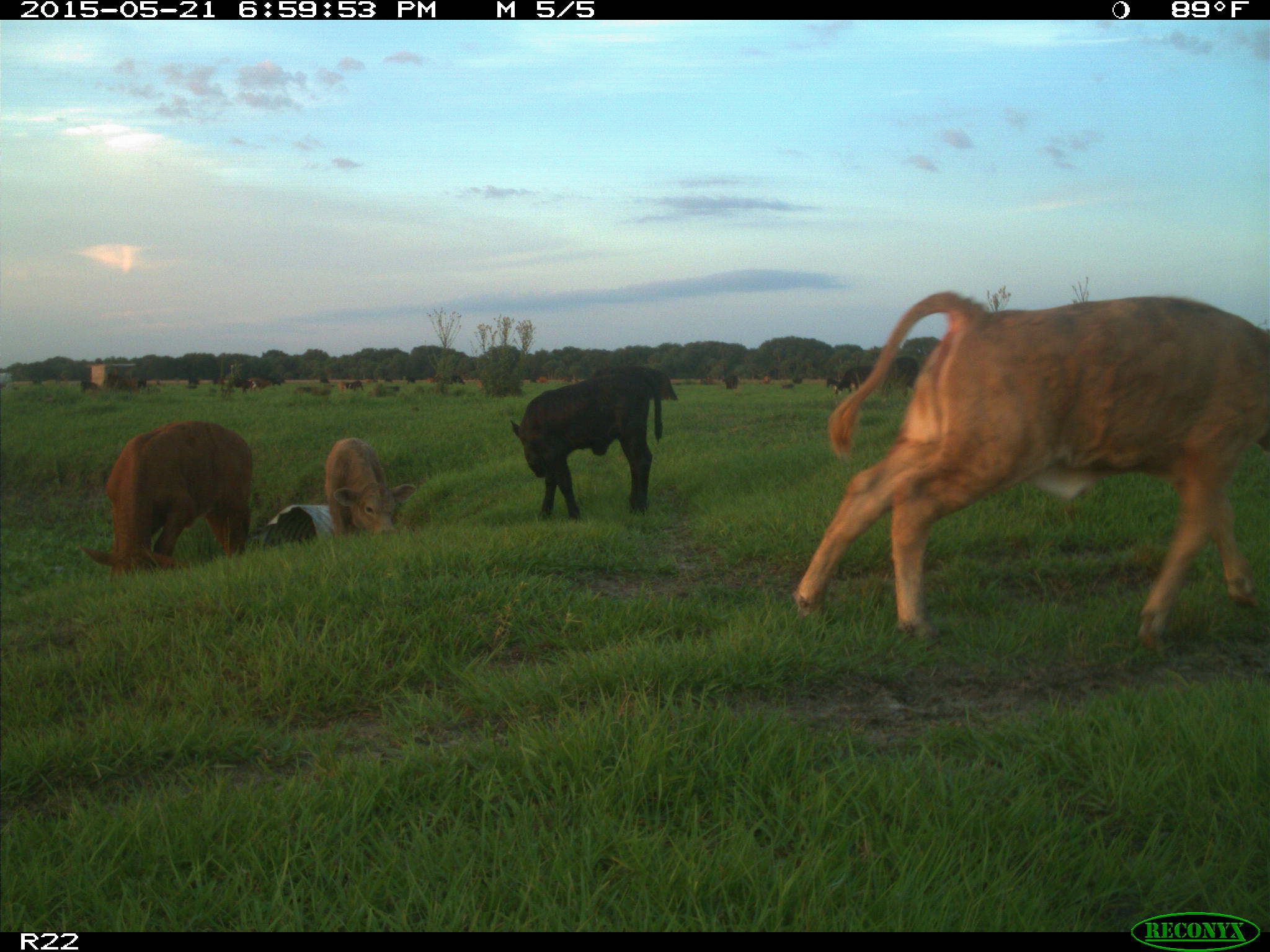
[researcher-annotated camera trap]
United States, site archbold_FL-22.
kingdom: Animalia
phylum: Chordata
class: Mammalia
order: Artiodactyla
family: Bovidae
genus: Bos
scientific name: Bos taurus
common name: domestic cow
Bos taurus (domestic cow).